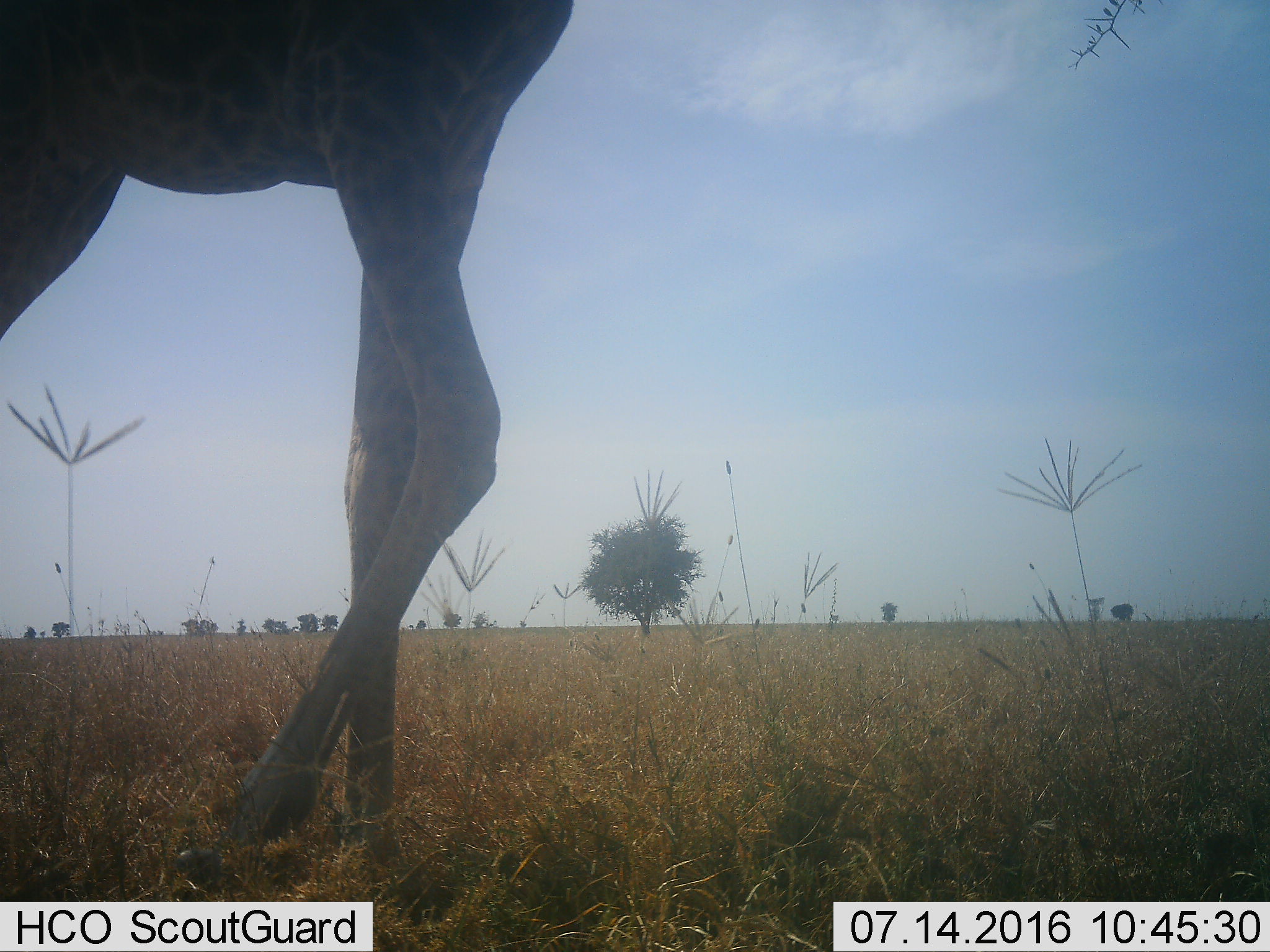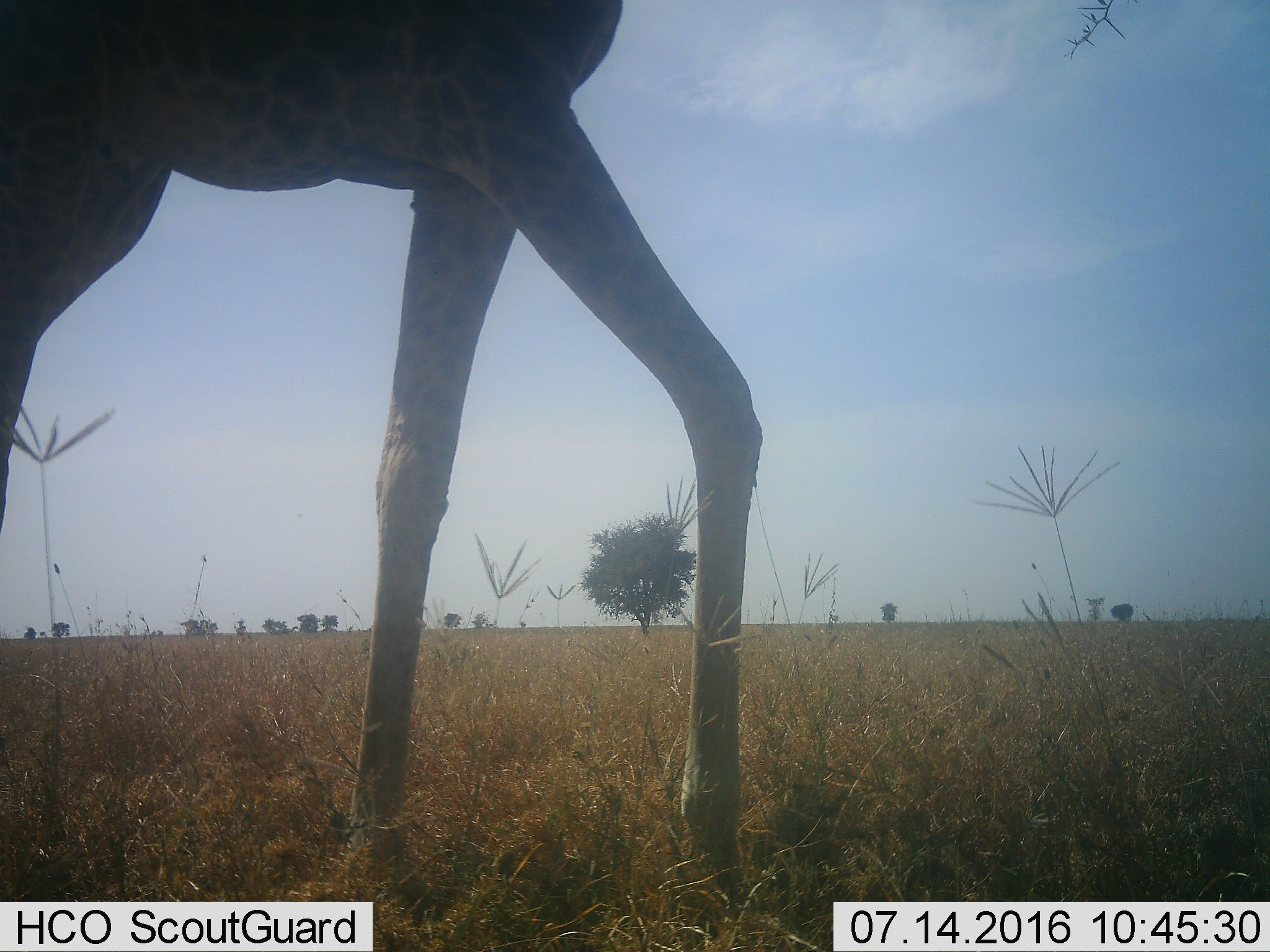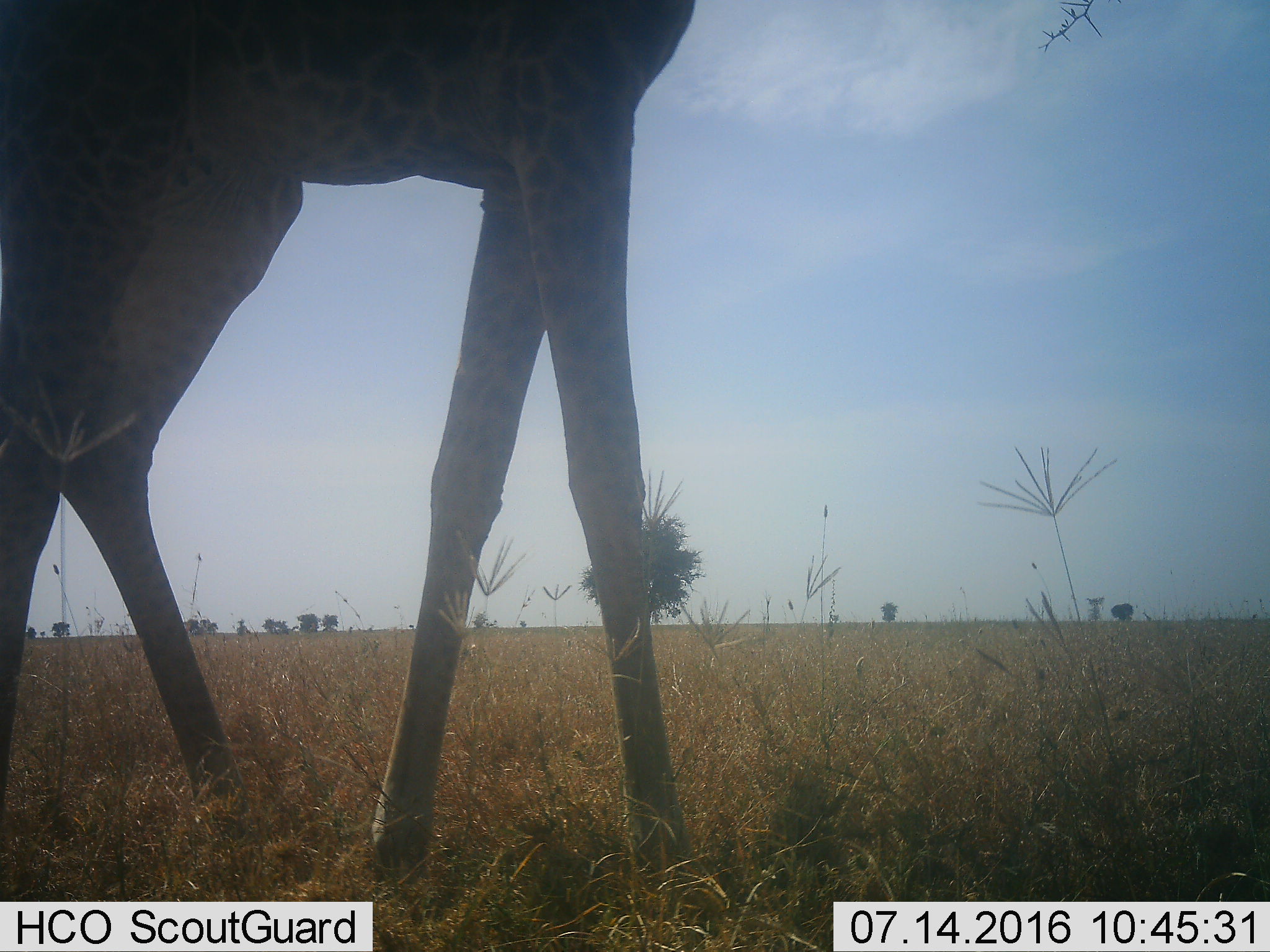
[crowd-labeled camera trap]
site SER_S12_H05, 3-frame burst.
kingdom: Animalia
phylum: Chordata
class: Mammalia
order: Artiodactyla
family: Giraffidae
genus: Giraffa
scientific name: Giraffa camelopardalis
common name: giraffe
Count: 1.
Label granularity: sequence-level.